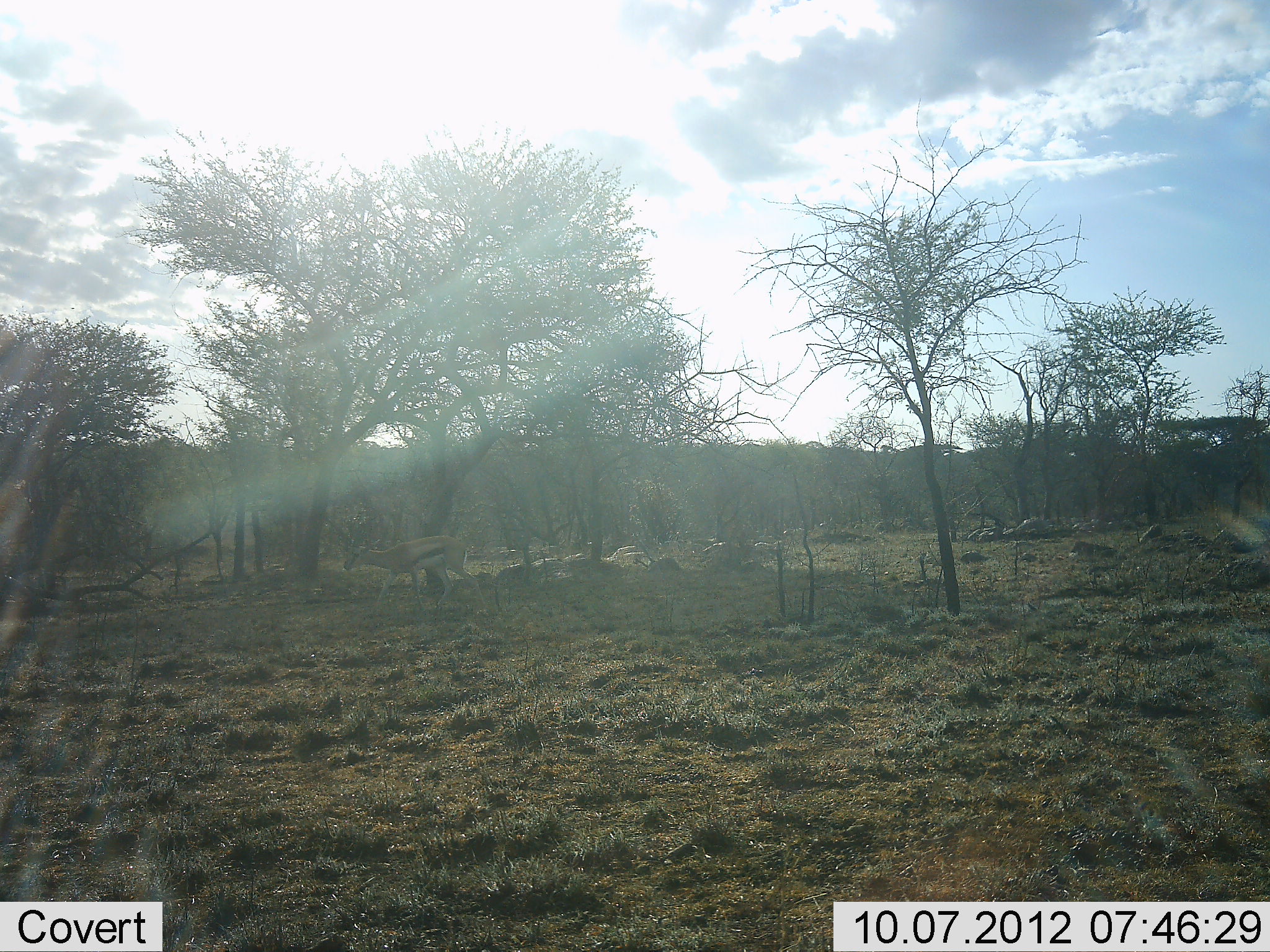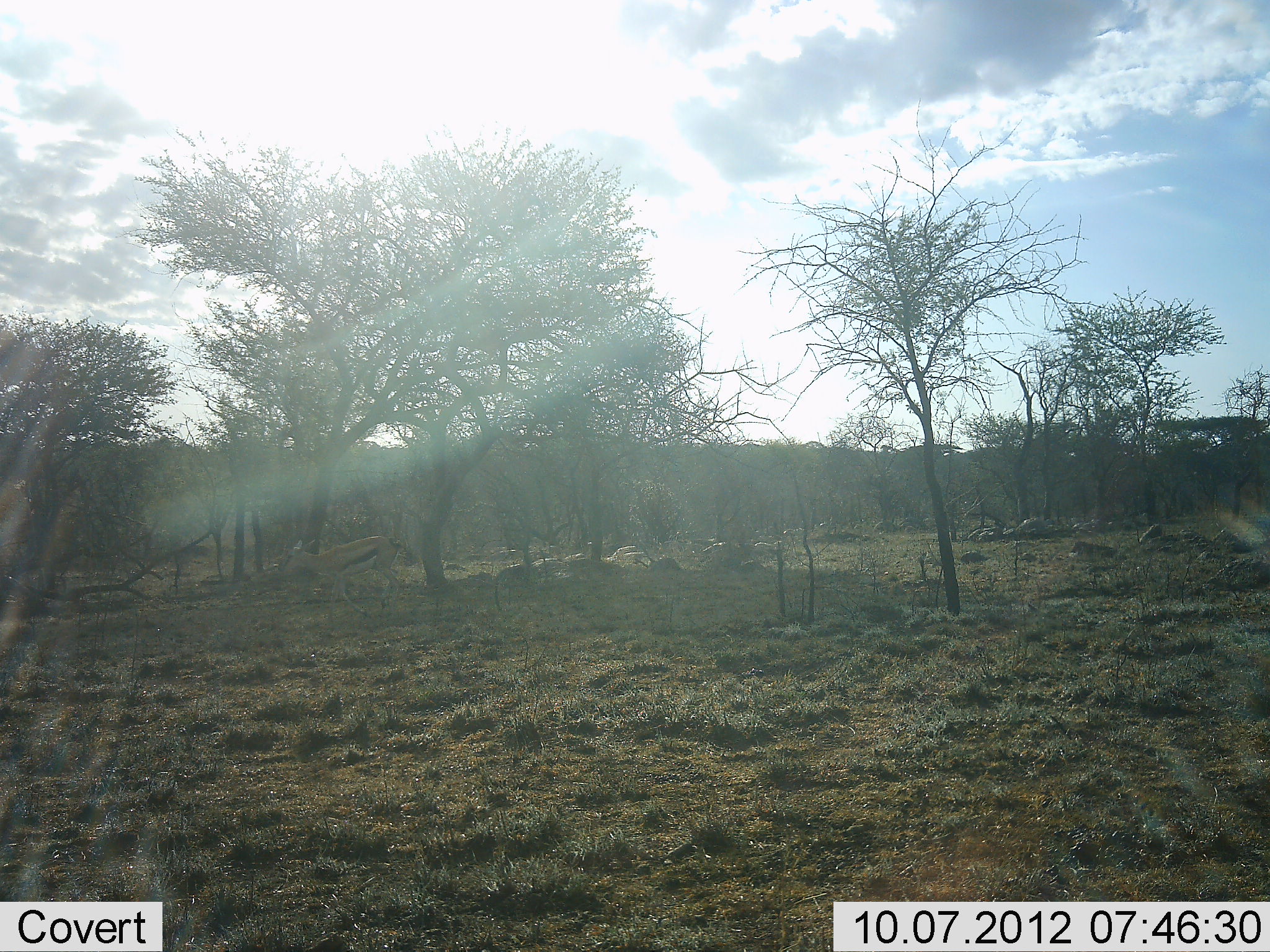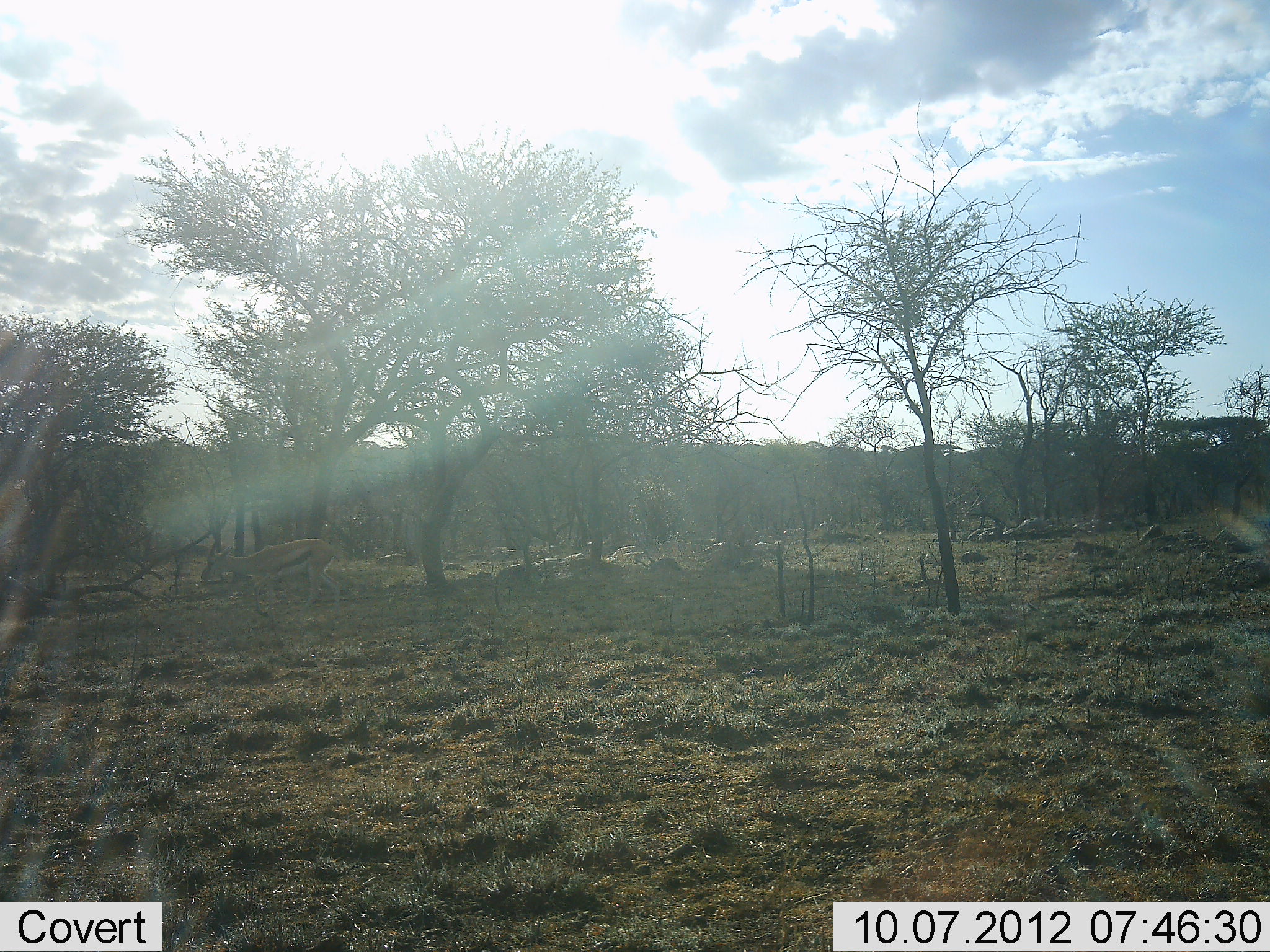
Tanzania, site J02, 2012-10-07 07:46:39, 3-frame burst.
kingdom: Animalia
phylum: Chordata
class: Mammalia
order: Artiodactyla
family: Bovidae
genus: Eudorcas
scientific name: Eudorcas thomsonii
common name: thomson's gazelle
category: gazellethomsons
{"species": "gazellethomsons (thomson's gazelle) (Eudorcas thomsonii)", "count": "1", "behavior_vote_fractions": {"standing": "10%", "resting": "0%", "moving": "100%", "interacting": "0%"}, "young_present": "10%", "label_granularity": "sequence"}